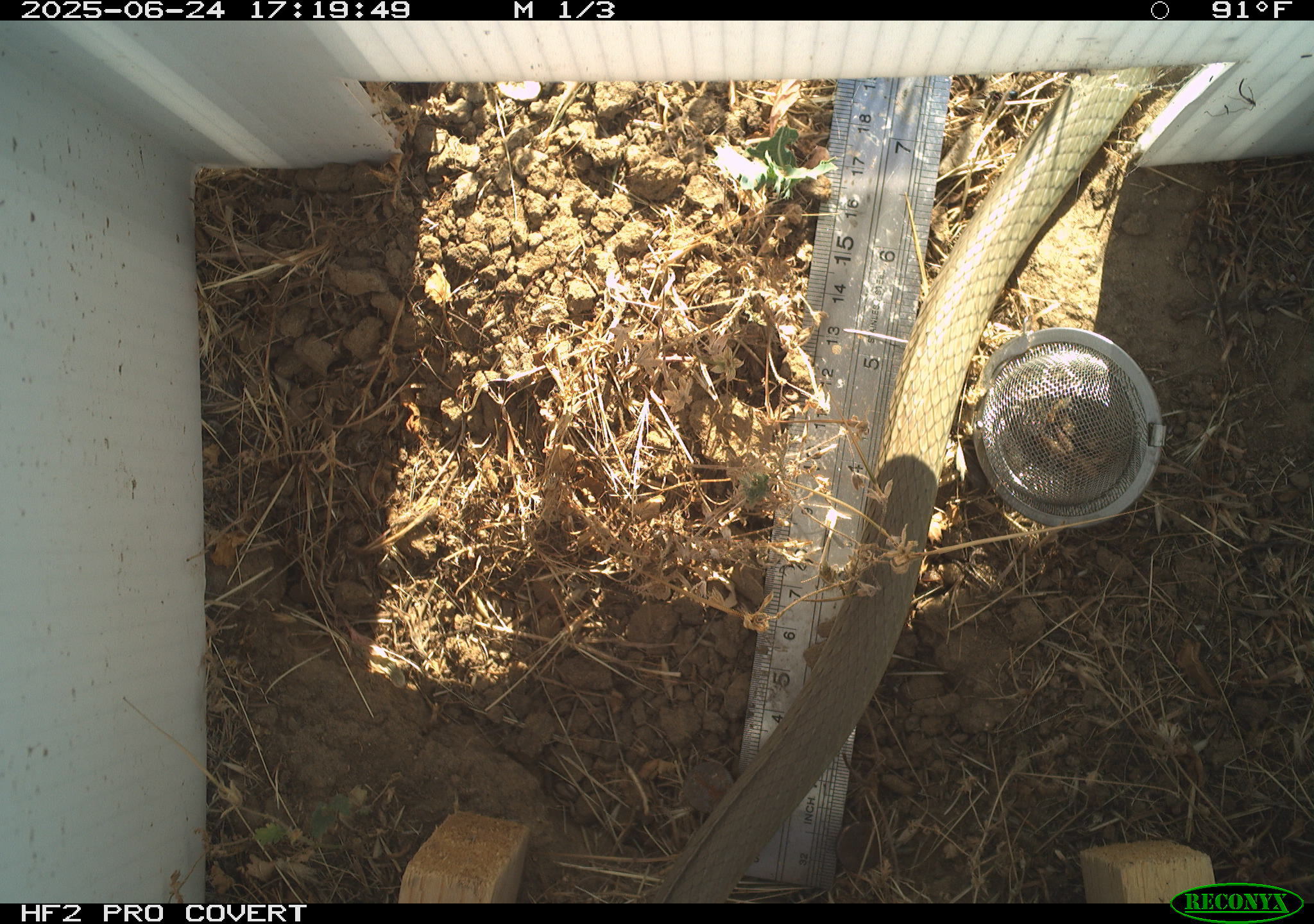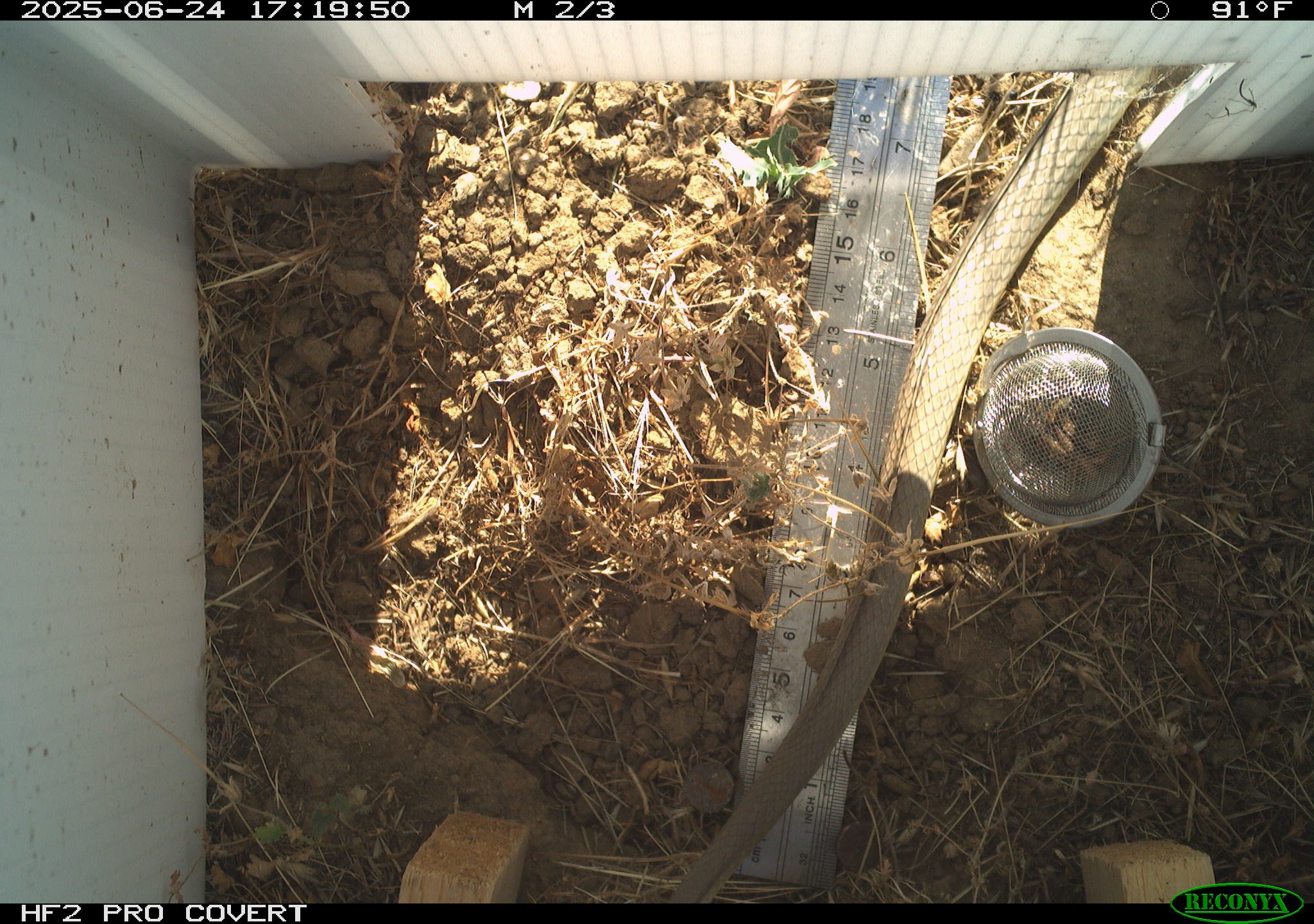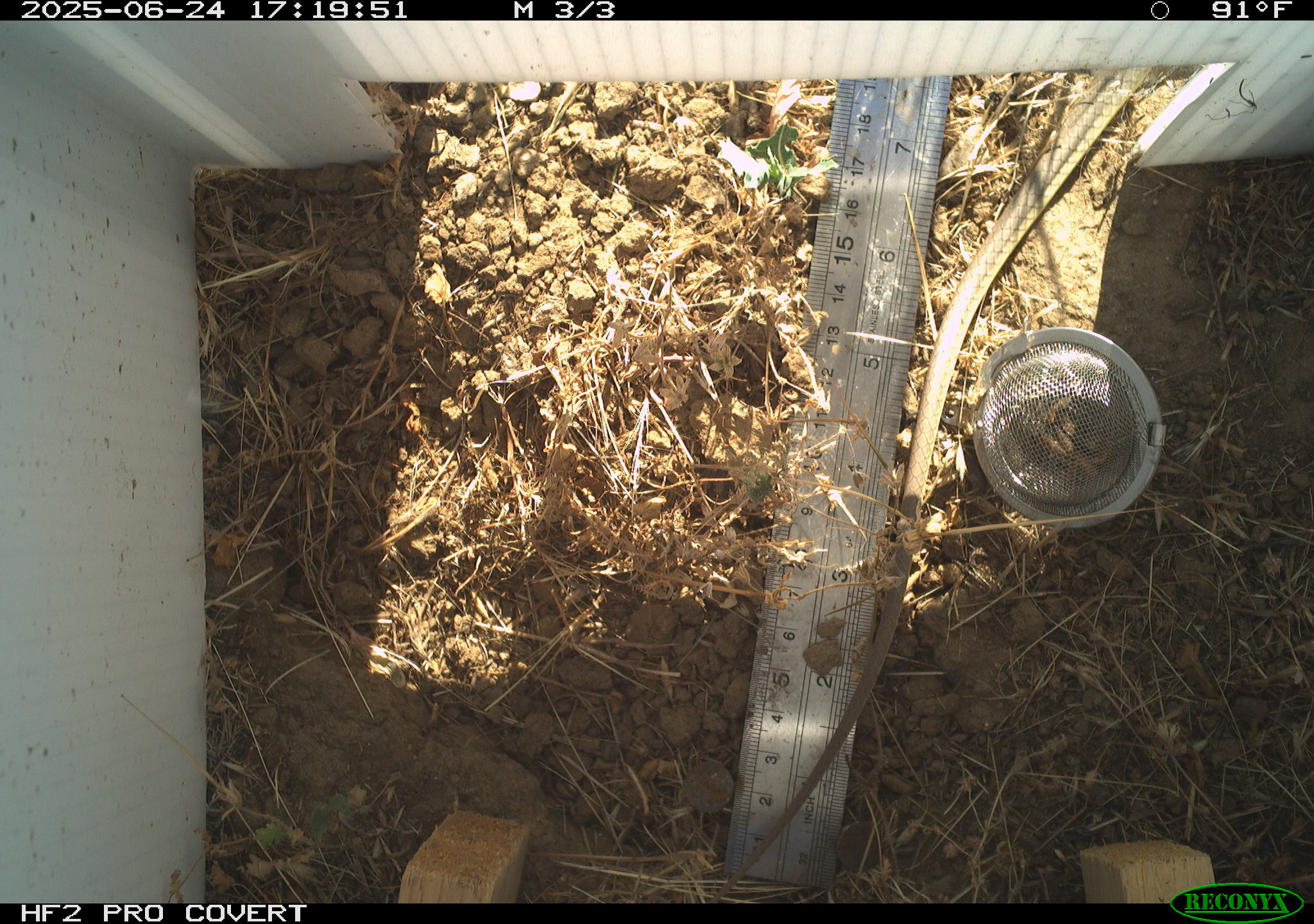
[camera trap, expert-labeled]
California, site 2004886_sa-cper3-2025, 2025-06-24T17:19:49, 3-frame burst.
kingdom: Animalia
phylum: Chordata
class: Reptilia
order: Squamata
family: Colubridae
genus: Coluber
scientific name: Coluber constrictor mormon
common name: western yellow-bellied racer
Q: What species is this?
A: Western yellow-bellied racer (Coluber constrictor mormon).